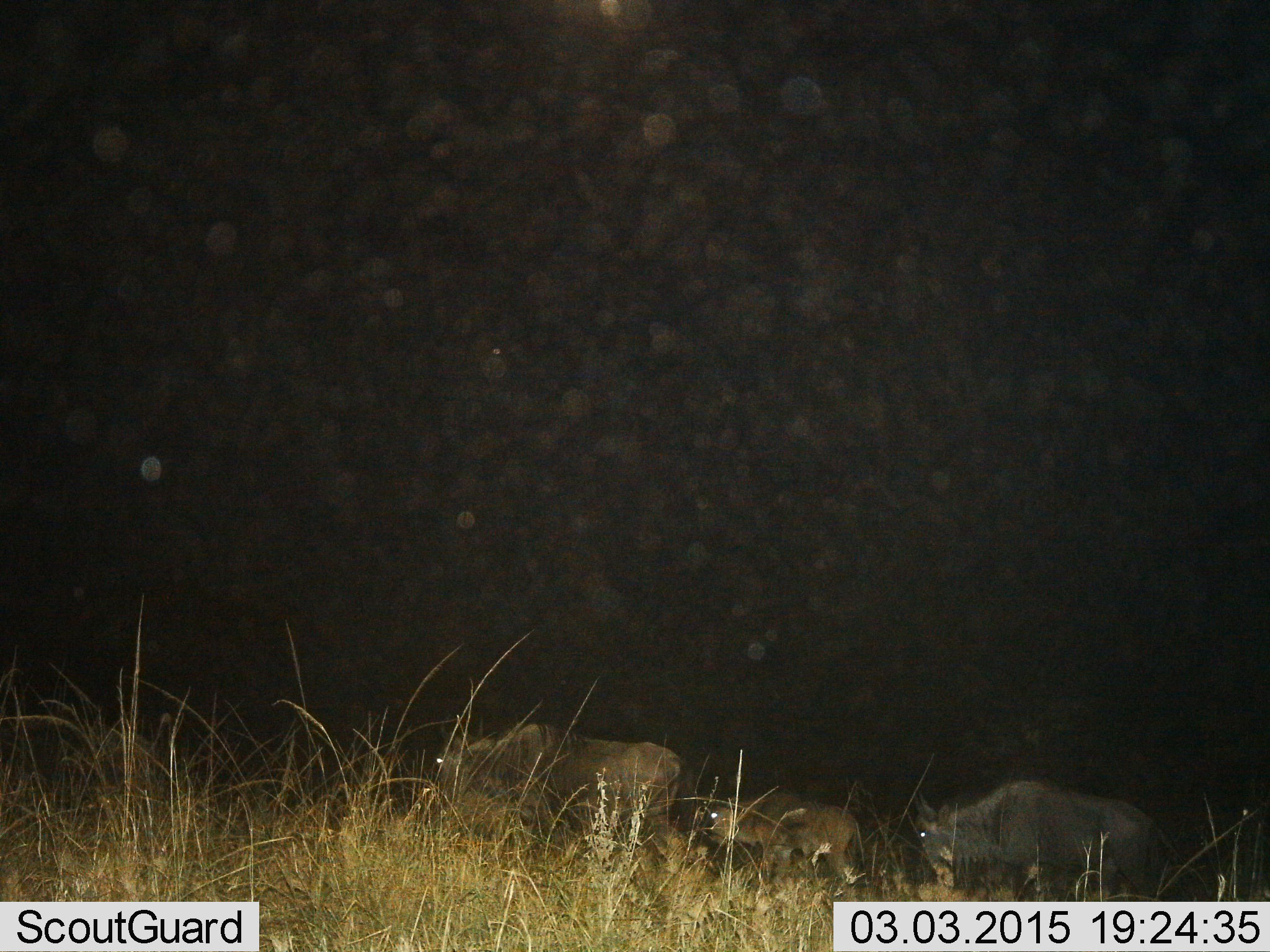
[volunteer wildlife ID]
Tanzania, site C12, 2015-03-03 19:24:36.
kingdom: Animalia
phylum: Chordata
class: Mammalia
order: Artiodactyla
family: Bovidae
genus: Connochaetes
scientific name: Connochaetes taurinus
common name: blue wildebeest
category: wildebeest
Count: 3.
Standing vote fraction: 30%.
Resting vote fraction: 0%.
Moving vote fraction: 80%.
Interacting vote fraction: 0%.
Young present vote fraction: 60%.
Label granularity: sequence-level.